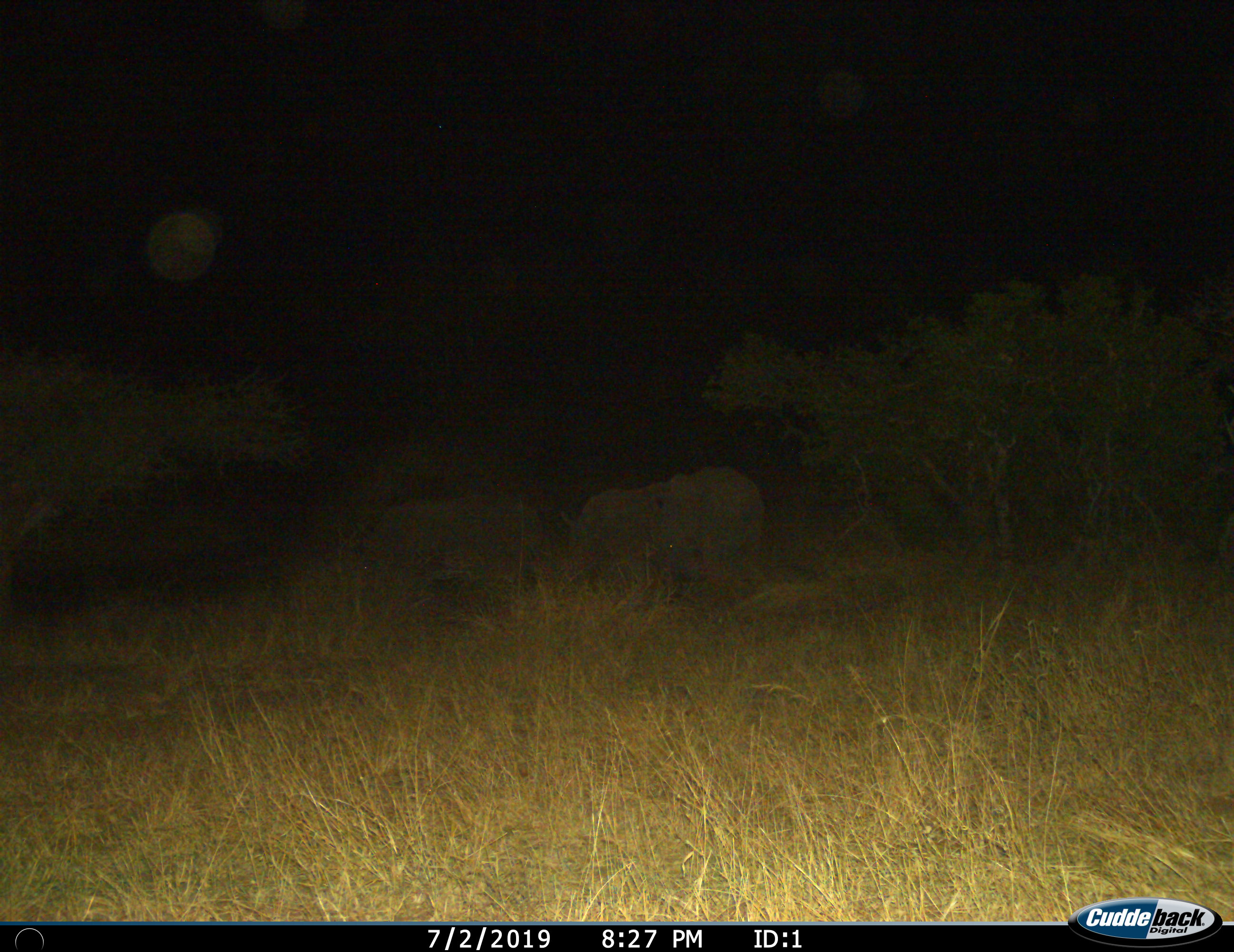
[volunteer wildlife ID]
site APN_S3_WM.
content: unidentified animal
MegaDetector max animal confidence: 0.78